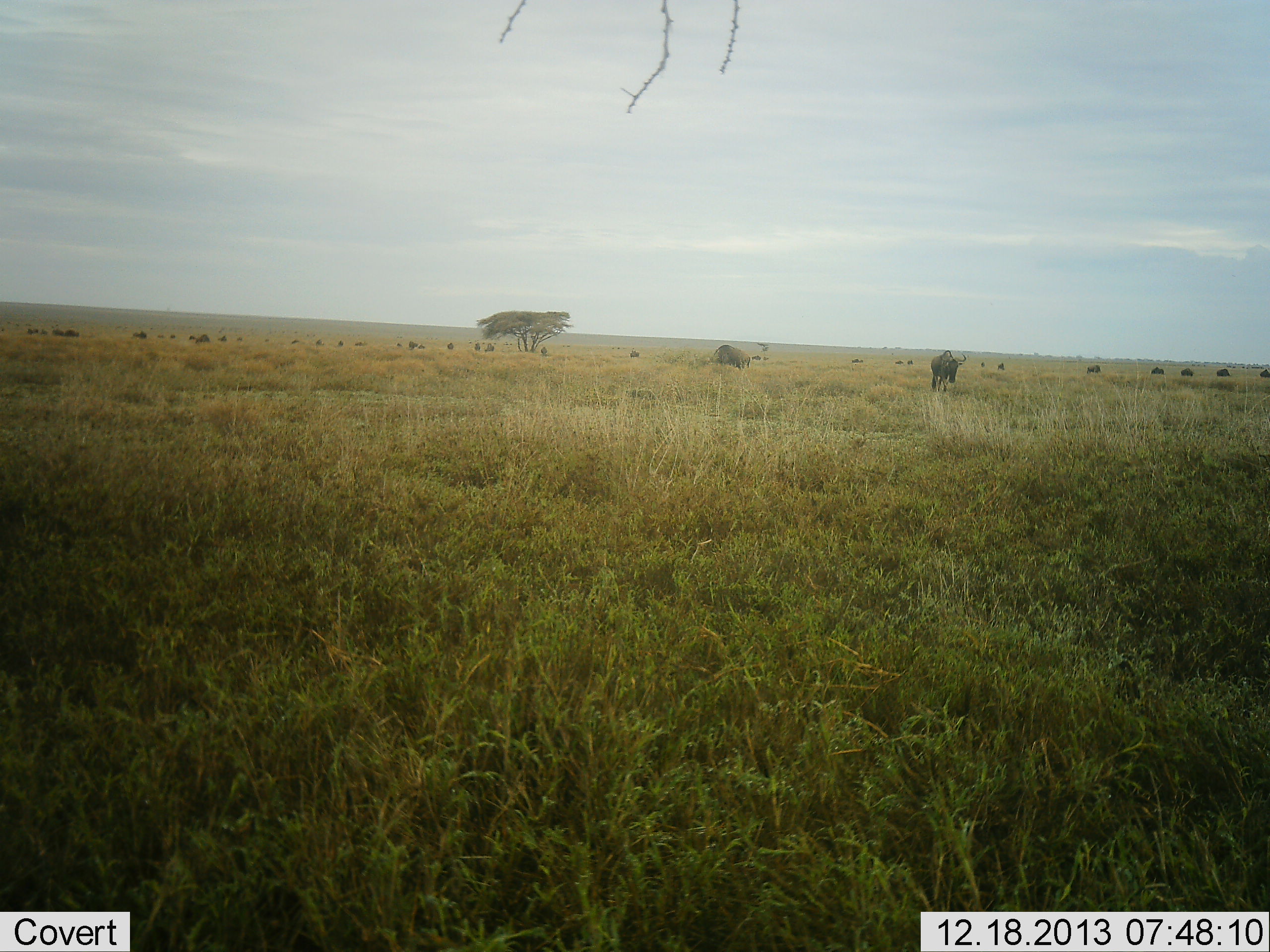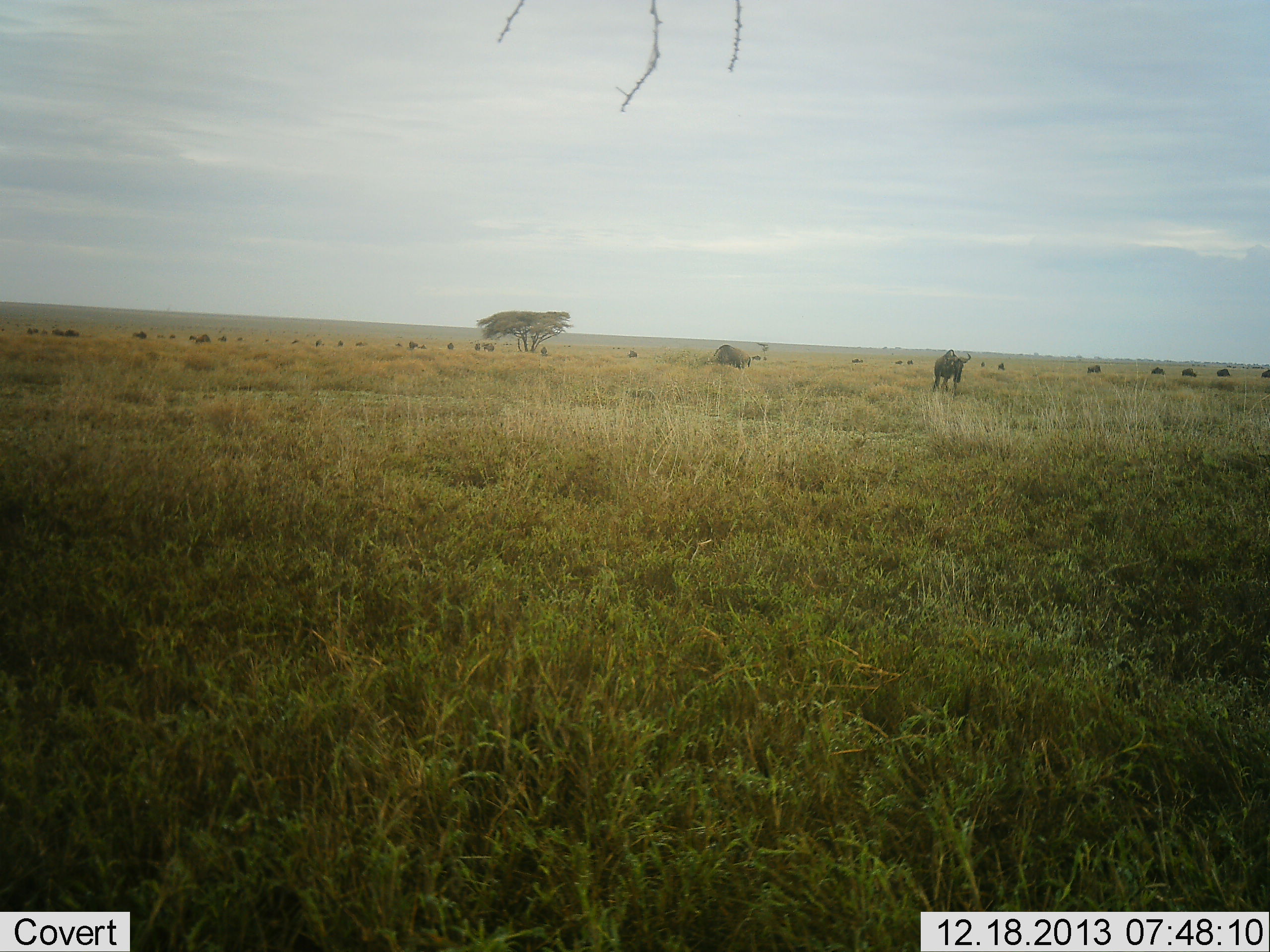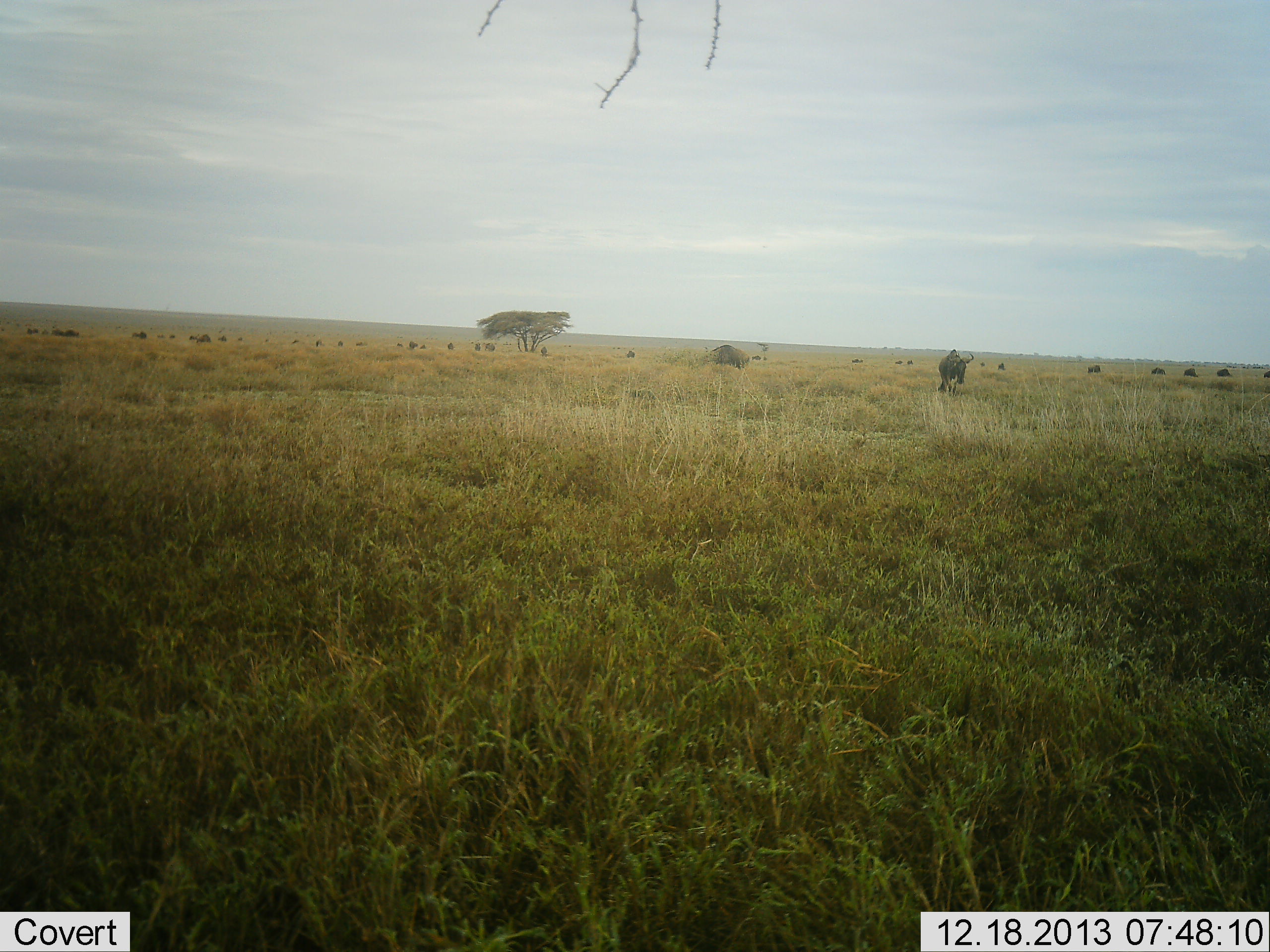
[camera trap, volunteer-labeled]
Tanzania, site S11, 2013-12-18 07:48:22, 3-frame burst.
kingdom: Animalia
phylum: Chordata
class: Mammalia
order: Artiodactyla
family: Bovidae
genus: Connochaetes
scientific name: Connochaetes taurinus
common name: blue wildebeest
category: wildebeest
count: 11-50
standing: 50%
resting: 0%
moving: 50%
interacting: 0%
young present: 0%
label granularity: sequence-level